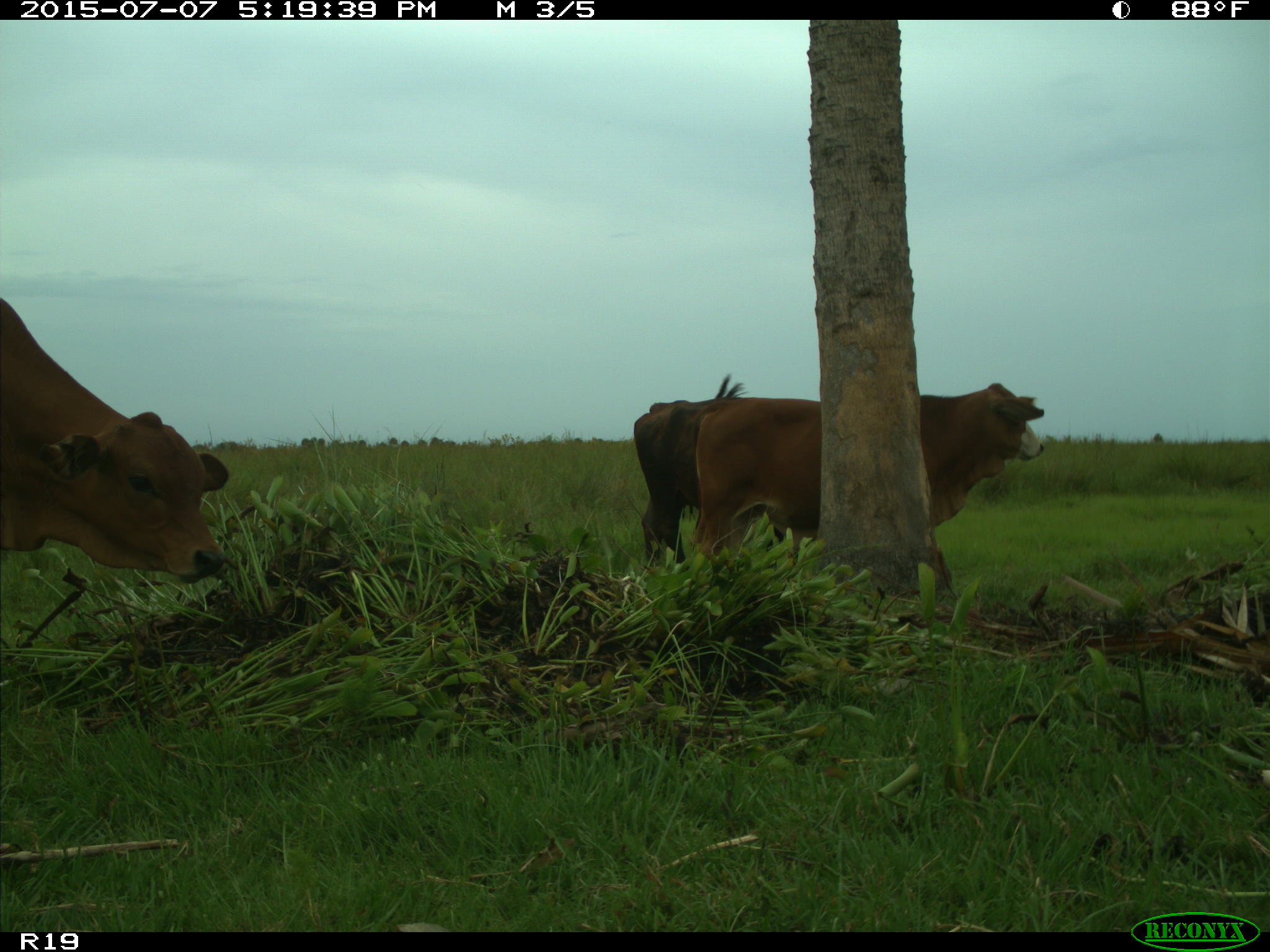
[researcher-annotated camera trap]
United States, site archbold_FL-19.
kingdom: Animalia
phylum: Chordata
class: Mammalia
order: Artiodactyla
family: Bovidae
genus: Bos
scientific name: Bos taurus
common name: domestic cow